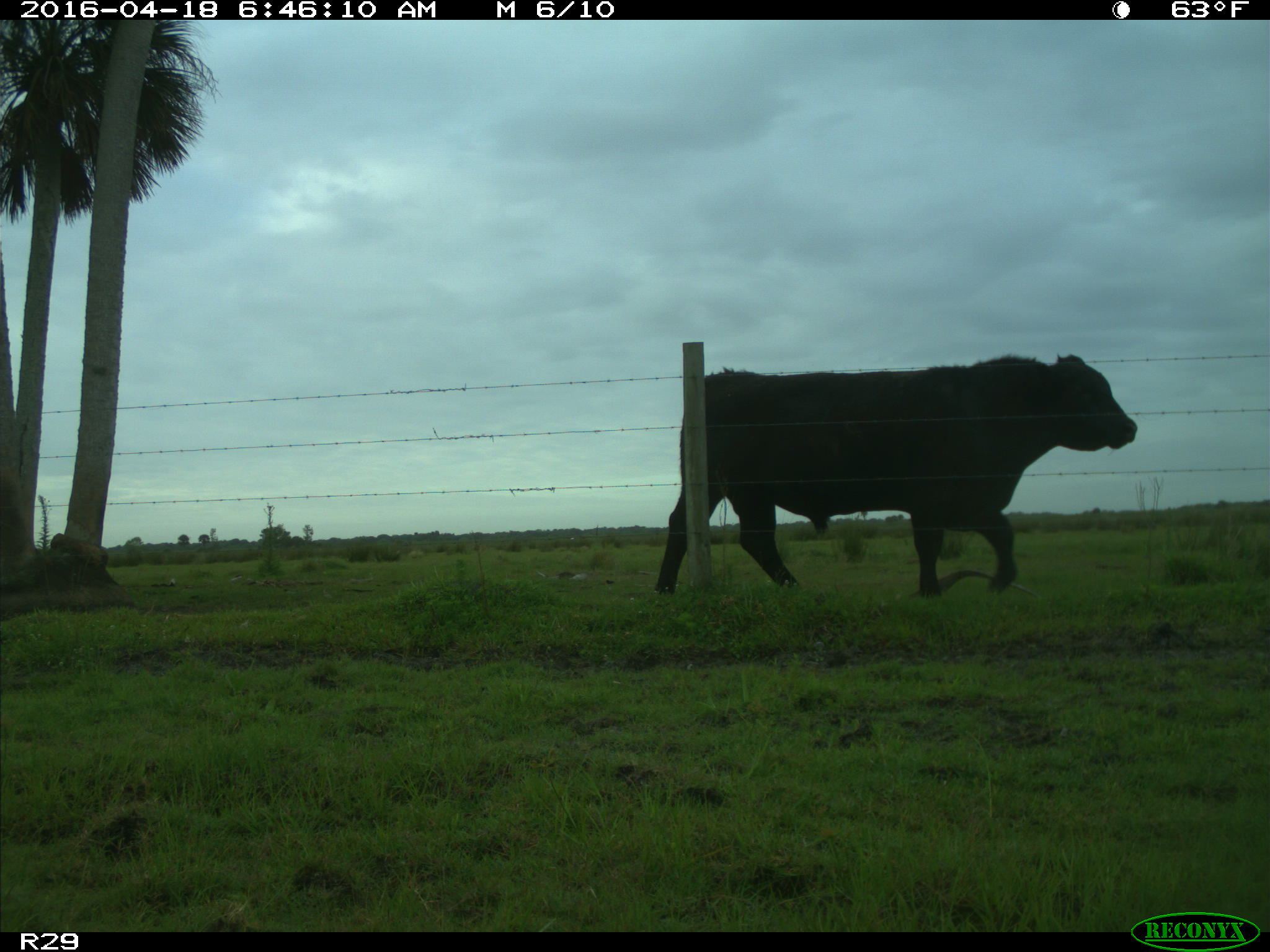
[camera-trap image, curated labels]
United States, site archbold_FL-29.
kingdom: Animalia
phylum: Chordata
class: Mammalia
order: Artiodactyla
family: Bovidae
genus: Bos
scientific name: Bos taurus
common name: domestic cow